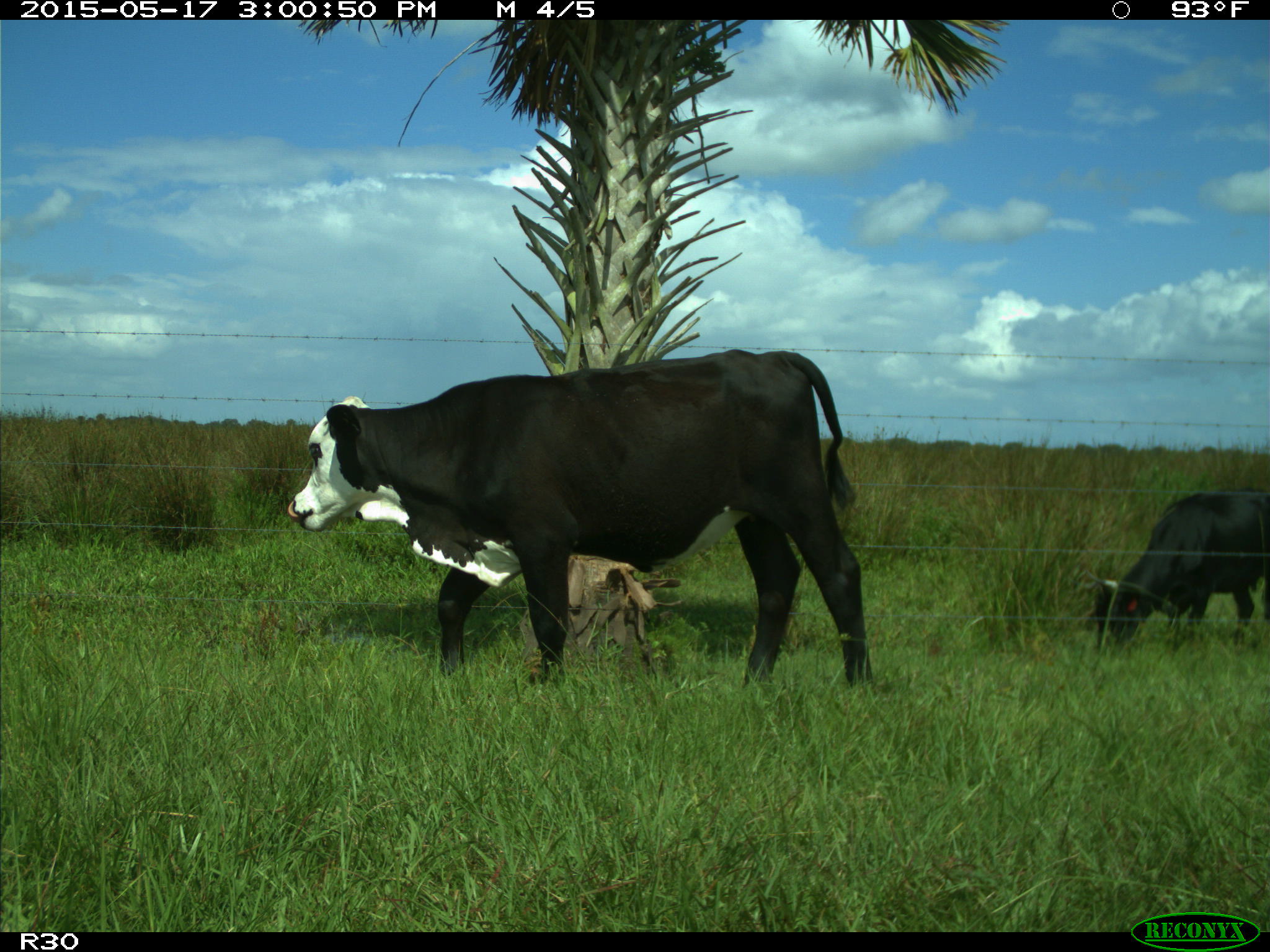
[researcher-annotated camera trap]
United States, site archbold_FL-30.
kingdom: Animalia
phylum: Chordata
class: Mammalia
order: Artiodactyla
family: Bovidae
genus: Bos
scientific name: Bos taurus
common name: domestic cow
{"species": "Bos taurus (domestic cow)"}